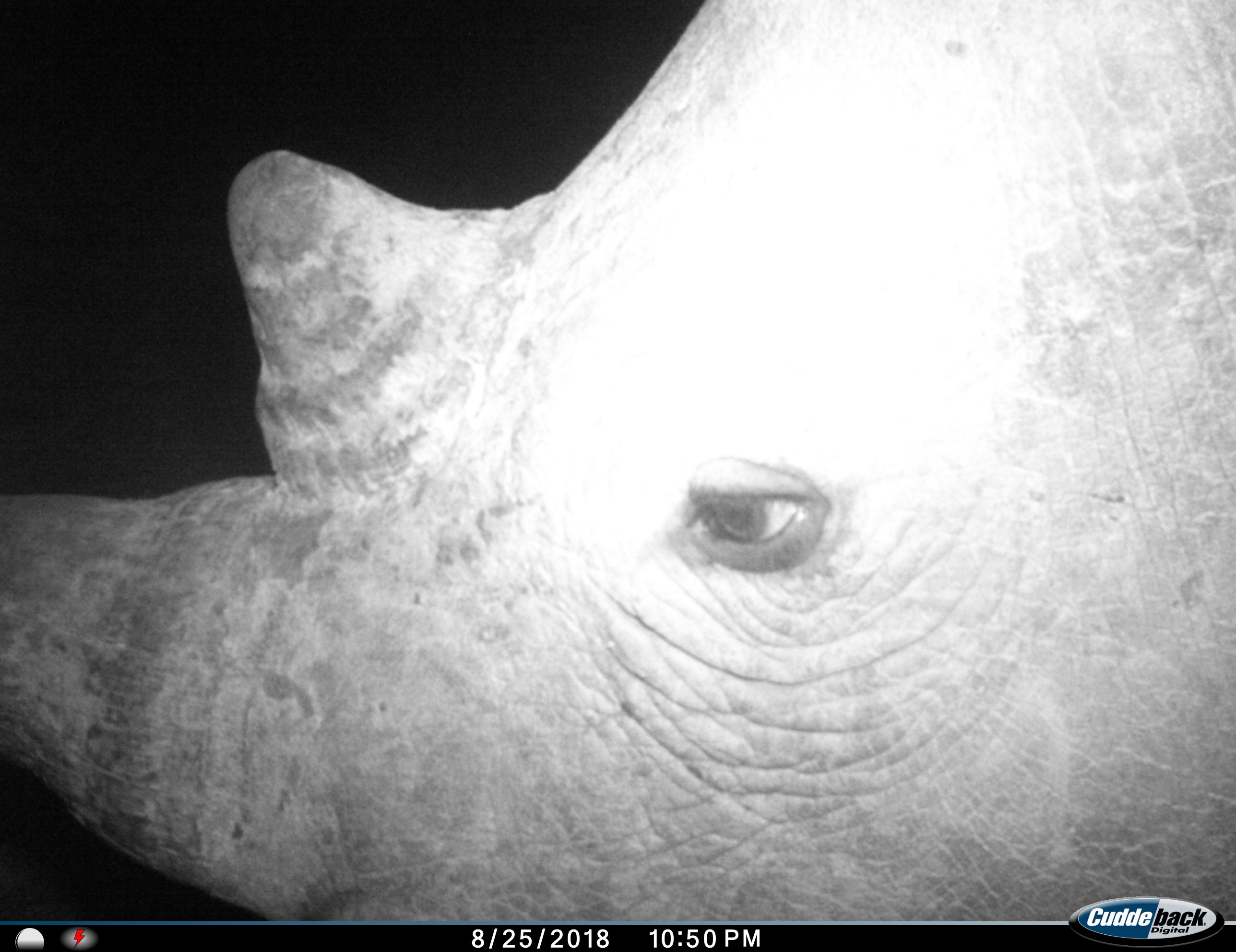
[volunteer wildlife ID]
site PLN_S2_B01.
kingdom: Animalia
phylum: Chordata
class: Mammalia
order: Perissodactyla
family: Rhinocerotidae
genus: Ceratotherium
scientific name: Ceratotherium simum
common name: white rhinoceros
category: rhinoceroswhite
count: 1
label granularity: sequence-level